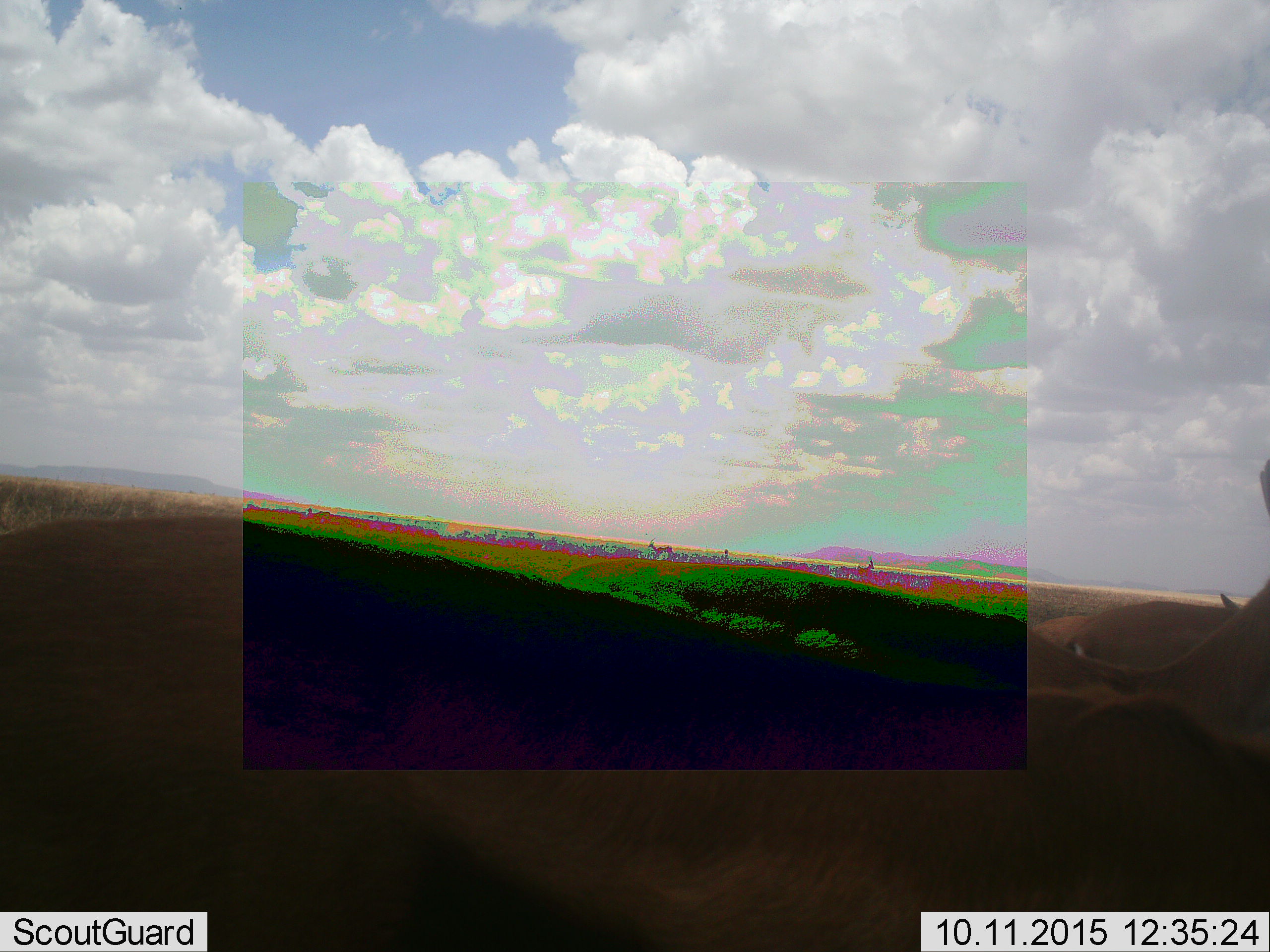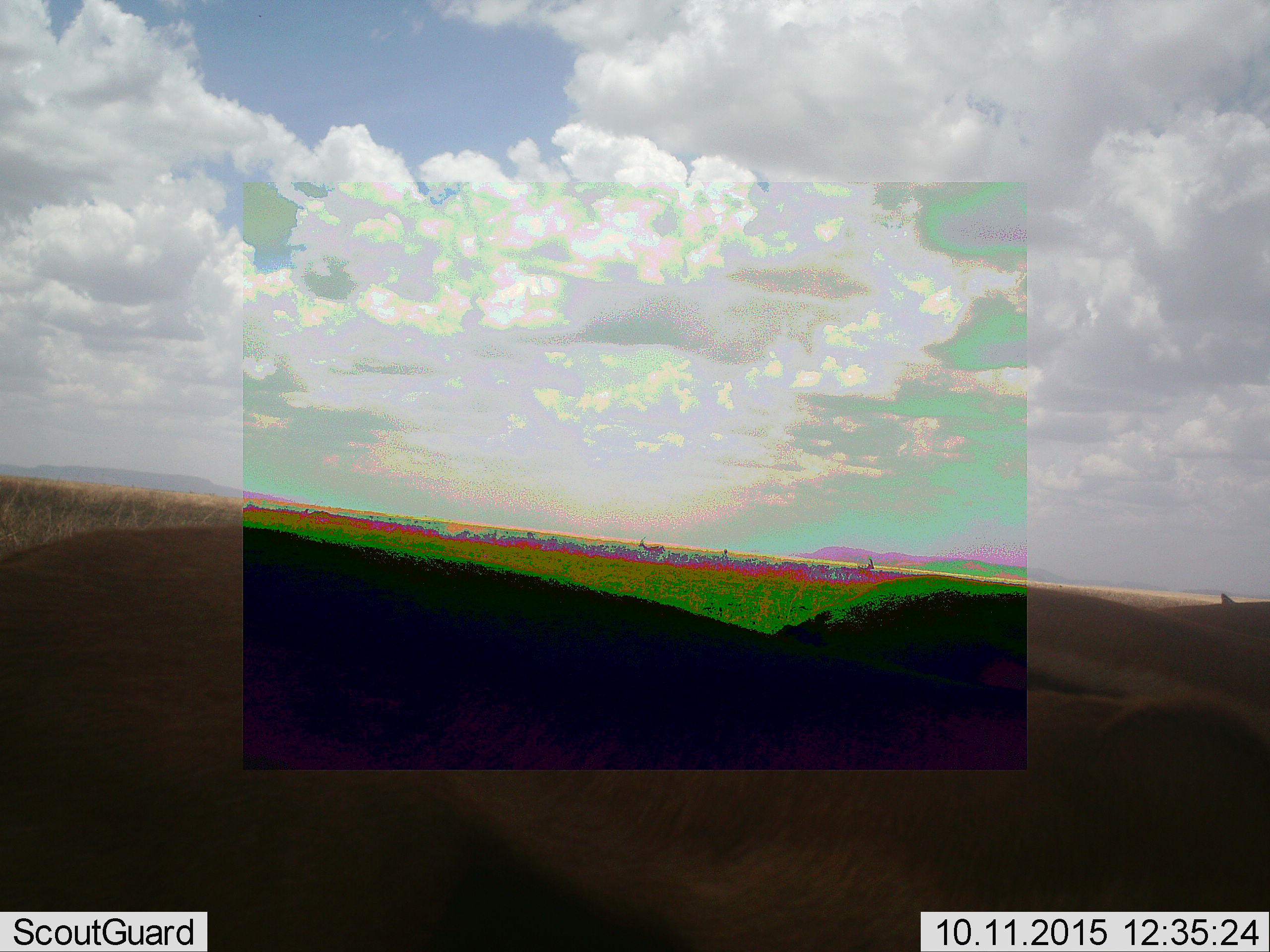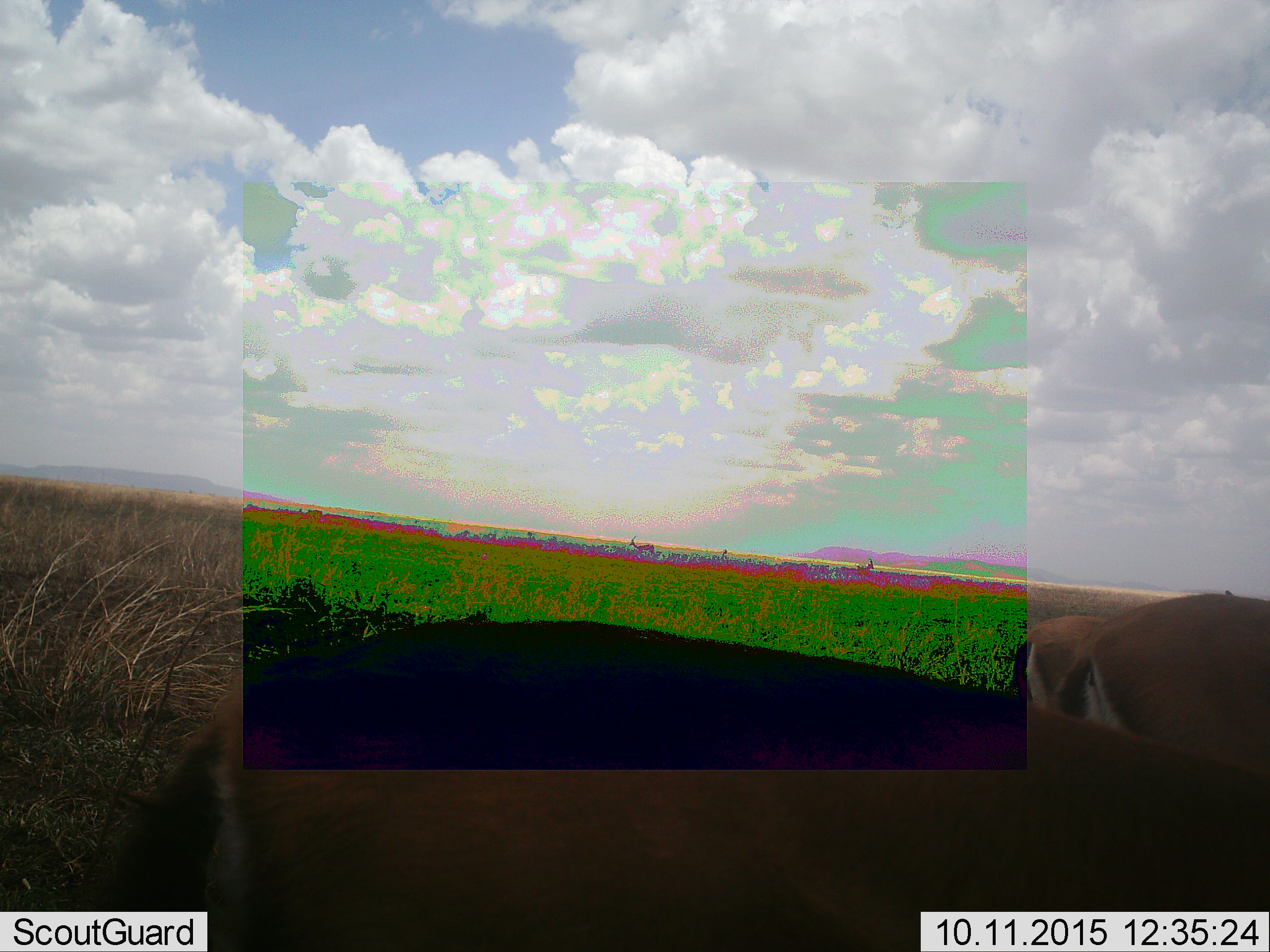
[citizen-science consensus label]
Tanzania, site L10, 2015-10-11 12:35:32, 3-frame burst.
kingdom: Animalia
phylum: Chordata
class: Mammalia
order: Artiodactyla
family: Bovidae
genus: Eudorcas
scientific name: Eudorcas thomsonii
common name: thomson's gazelle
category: gazellethomsons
Gazellethomsons (thomson's gazelle) (Eudorcas thomsonii), count 4. Behavior (volunteer vote fractions): standing 57%, resting 0%, moving 100%, interacting 0%. Young present (vote fraction): 0%. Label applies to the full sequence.